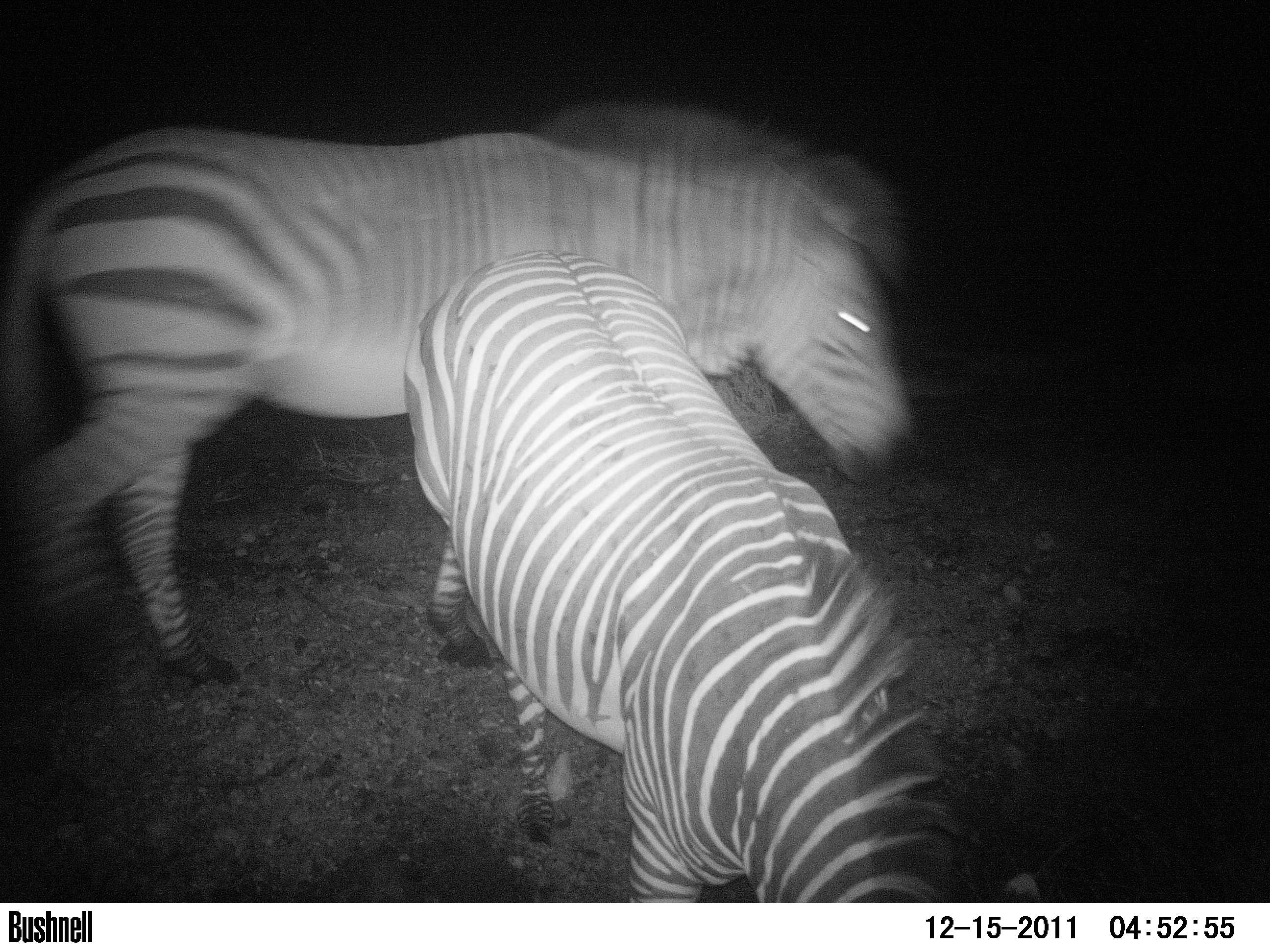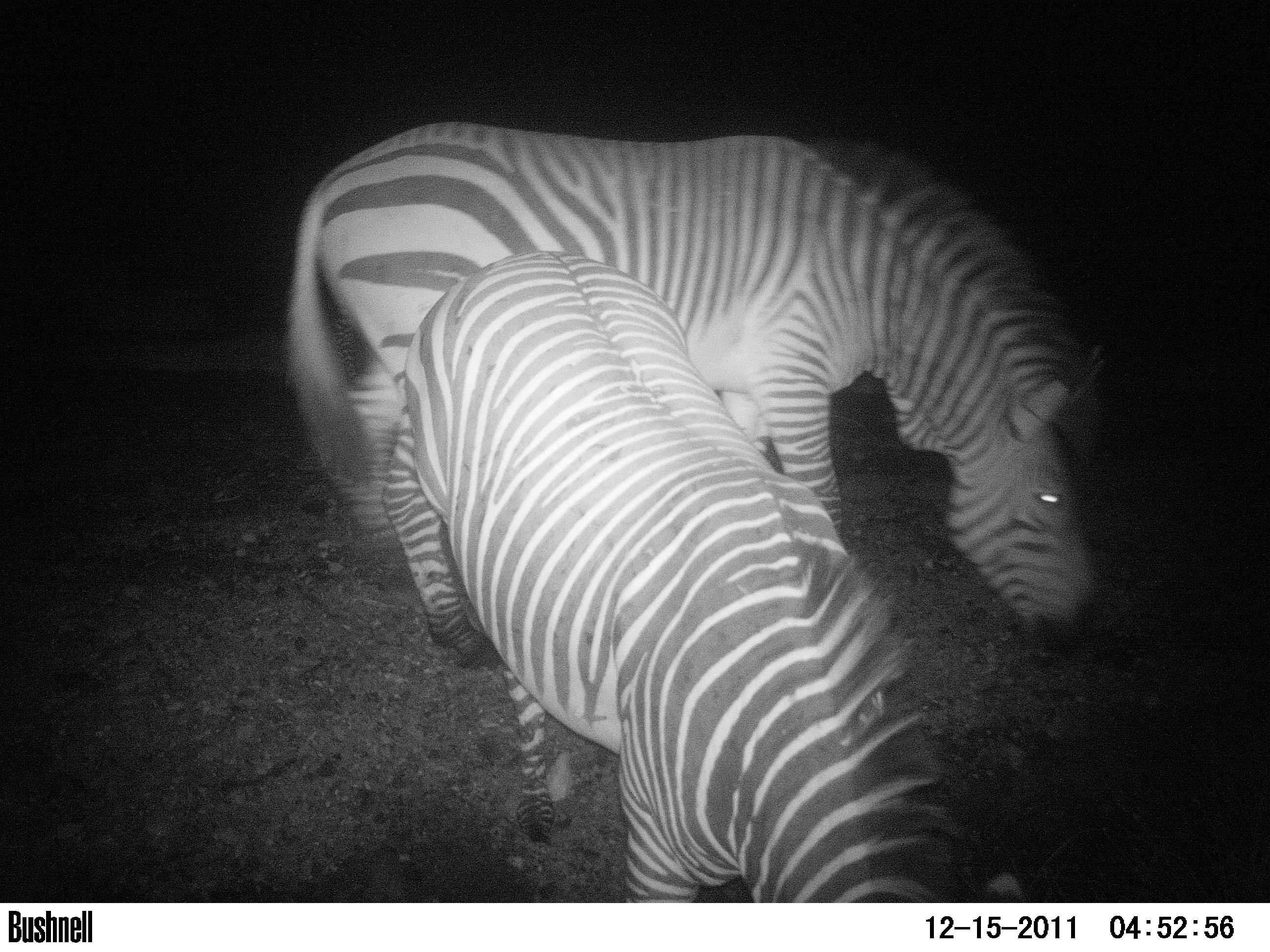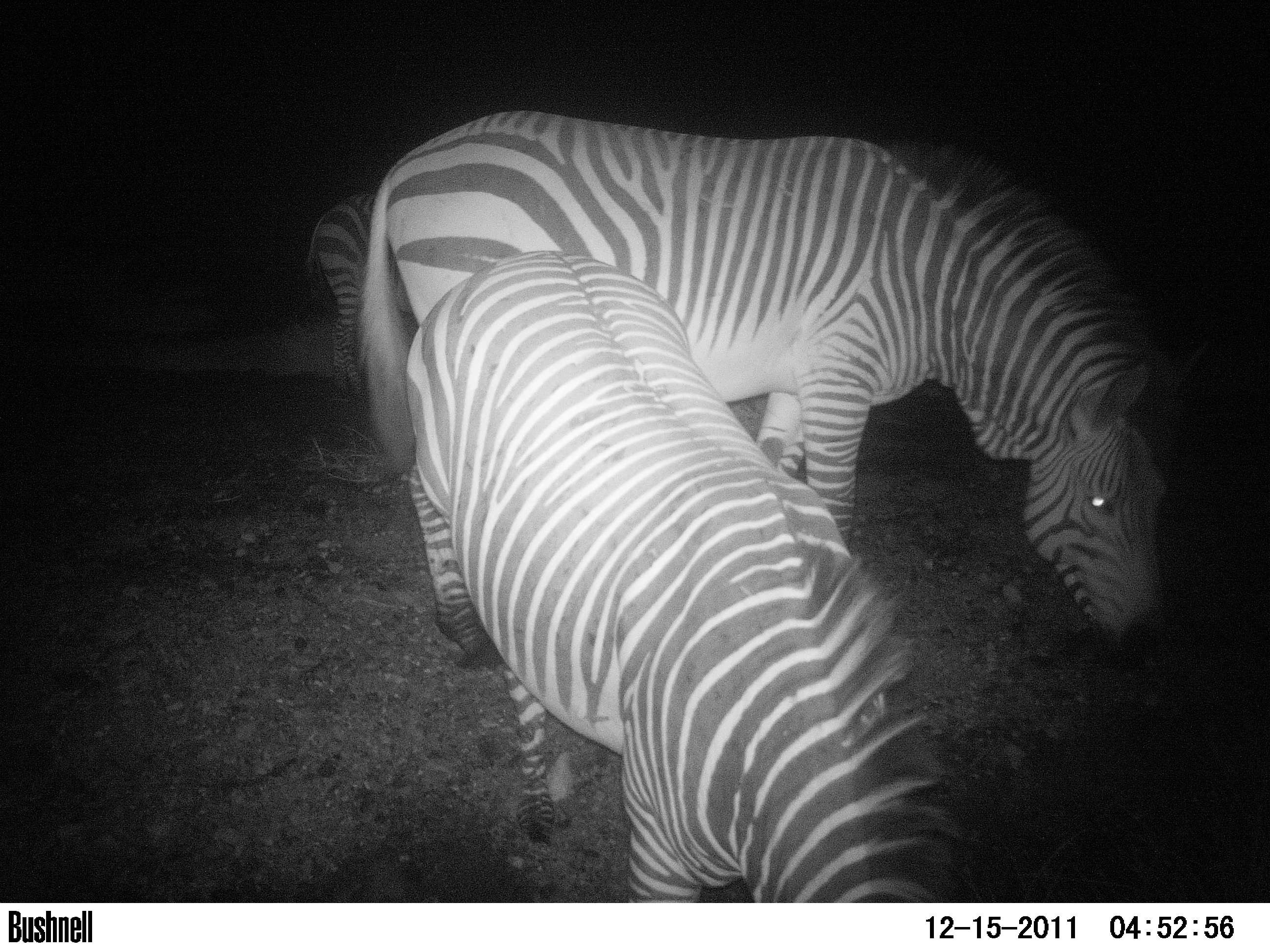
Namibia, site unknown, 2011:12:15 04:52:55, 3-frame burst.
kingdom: Animalia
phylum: Chordata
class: Mammalia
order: Perissodactyla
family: Equidae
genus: Equus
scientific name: Equus zebra hartmannae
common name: hartmann's mountain zebra